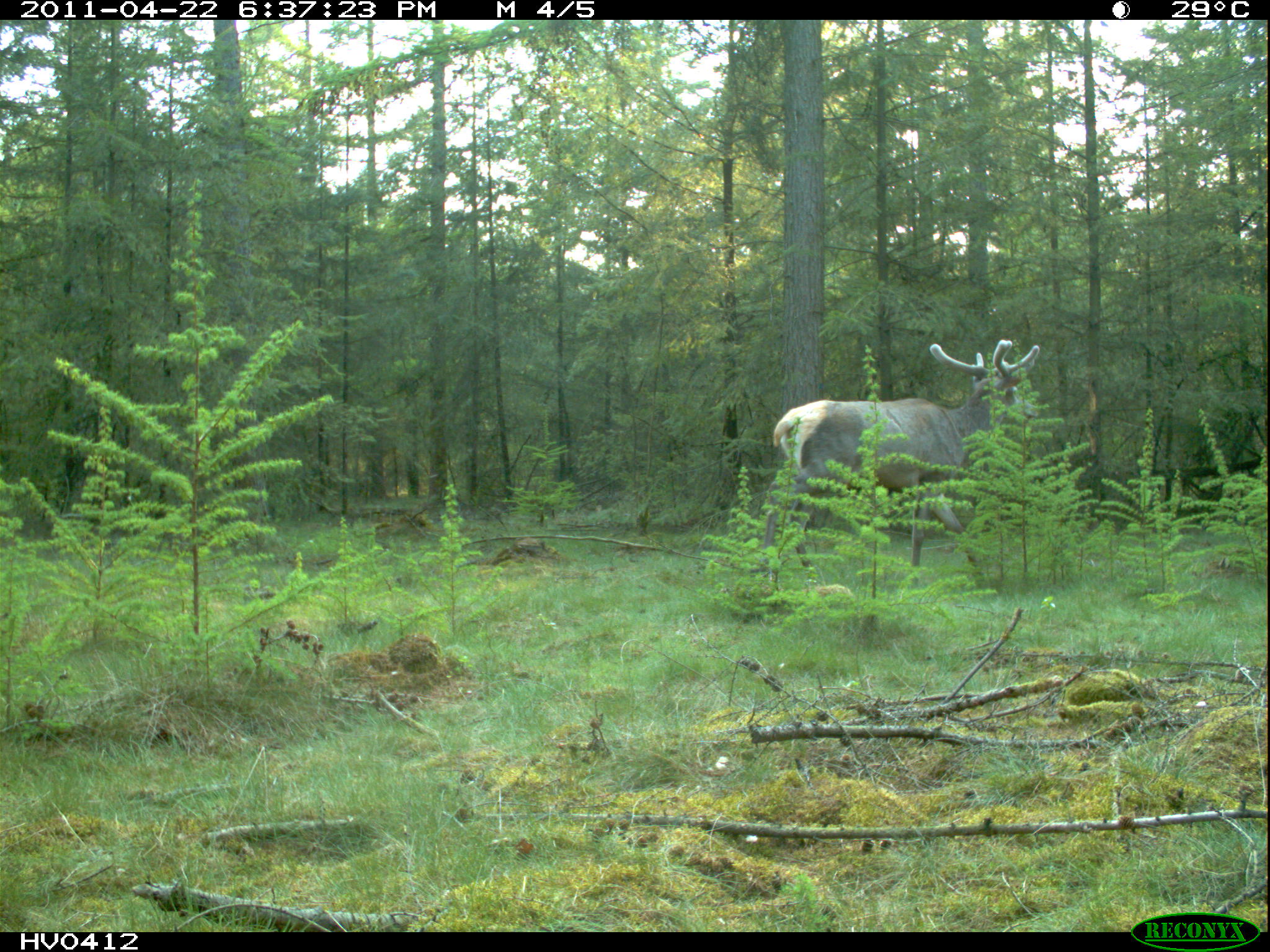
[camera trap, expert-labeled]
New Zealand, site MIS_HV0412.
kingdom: Animalia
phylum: Chordata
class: Mammalia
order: Artiodactyla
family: Cervidae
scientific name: Cervidae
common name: deer